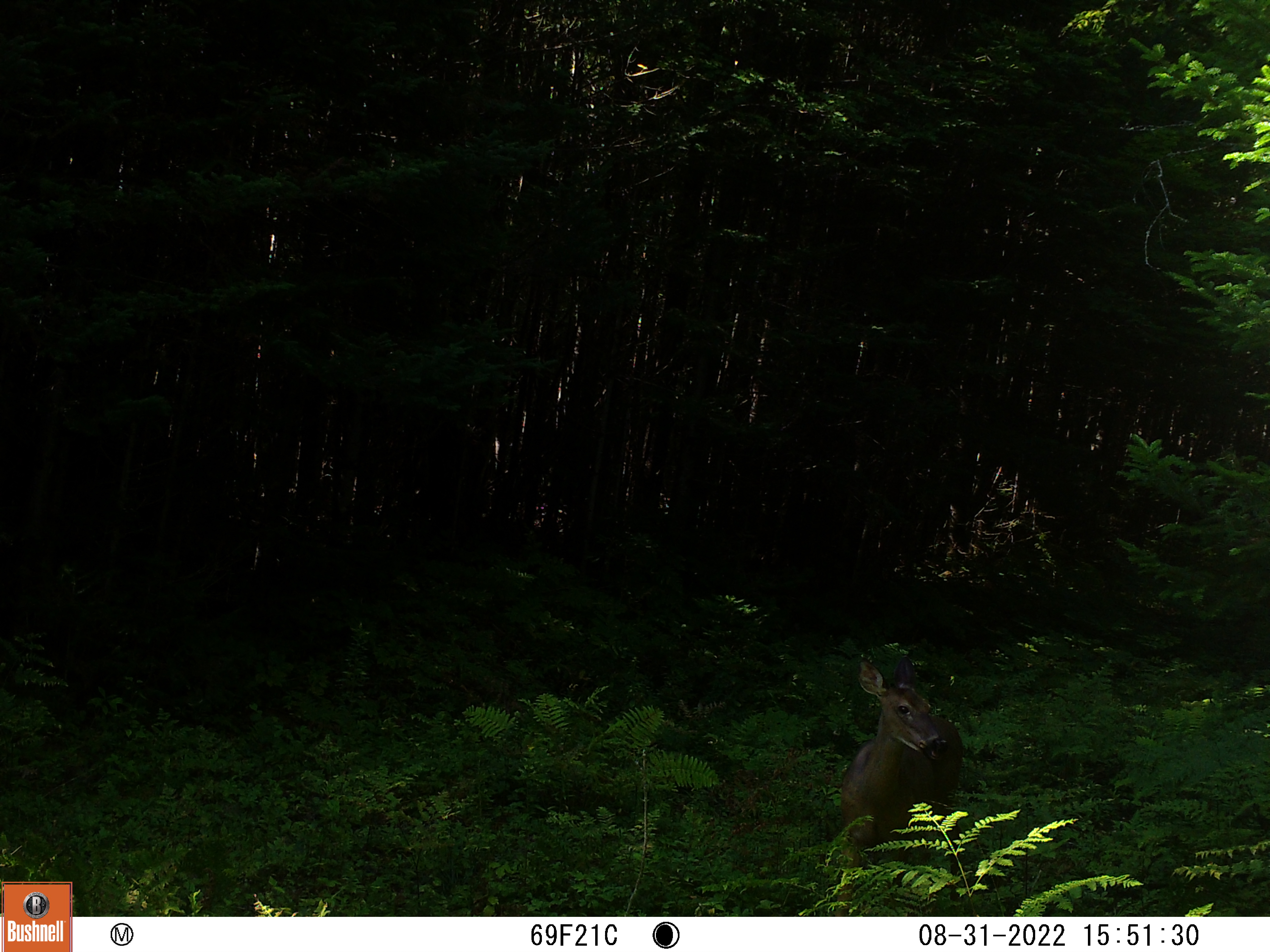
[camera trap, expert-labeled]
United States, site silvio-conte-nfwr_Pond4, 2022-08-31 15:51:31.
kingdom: Animalia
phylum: Chordata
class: Mammalia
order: Artiodactyla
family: Cervidae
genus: Odocoileus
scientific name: Odocoileus virginianus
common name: white-tailed deer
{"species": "white-tailed deer (Odocoileus virginianus)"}